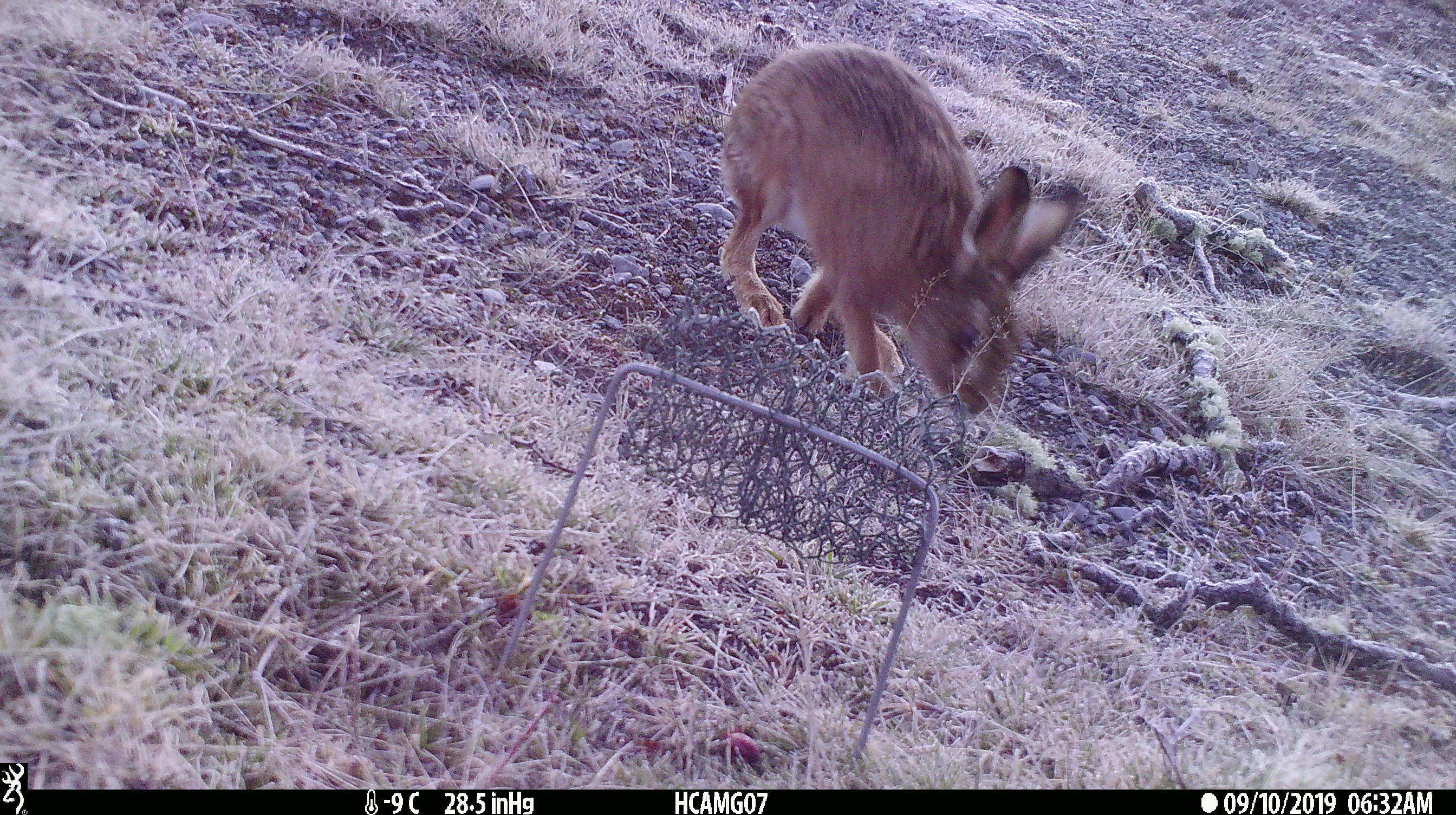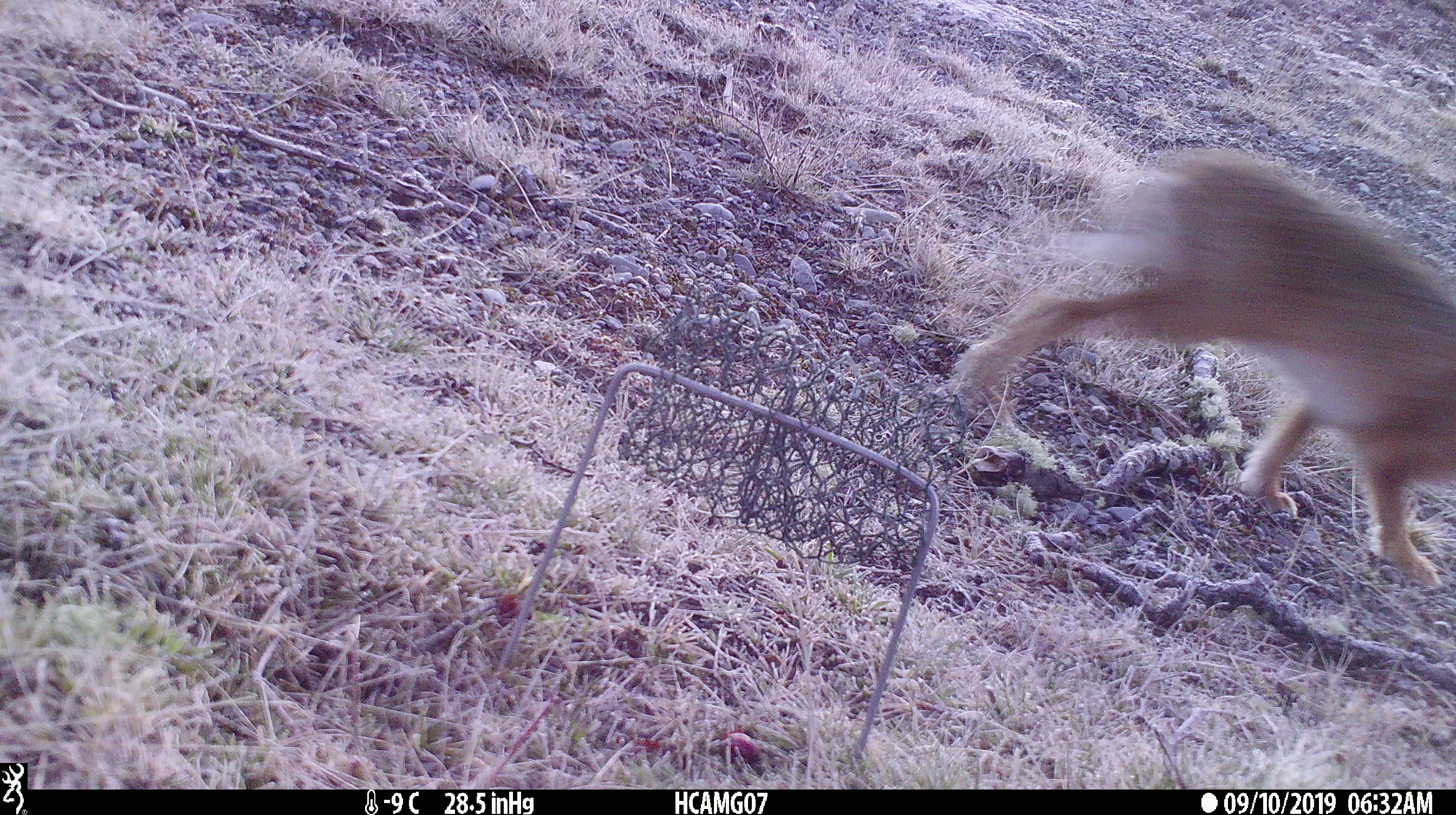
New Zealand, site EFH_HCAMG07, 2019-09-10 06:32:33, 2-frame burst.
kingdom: Animalia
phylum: Chordata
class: Mammalia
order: Lagomorpha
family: Leporidae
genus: Lepus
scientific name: Lepus europaeus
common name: brown hare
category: hare